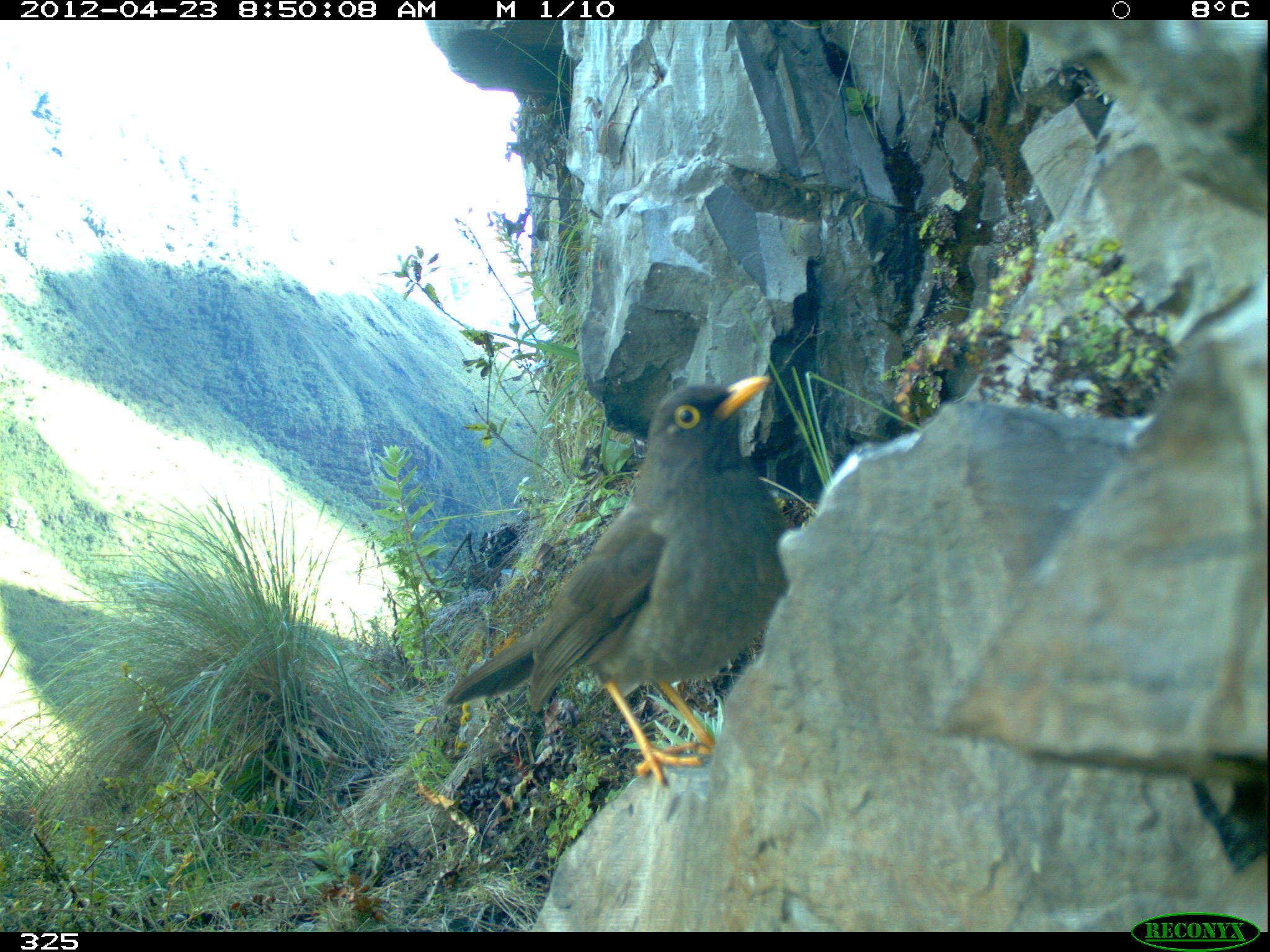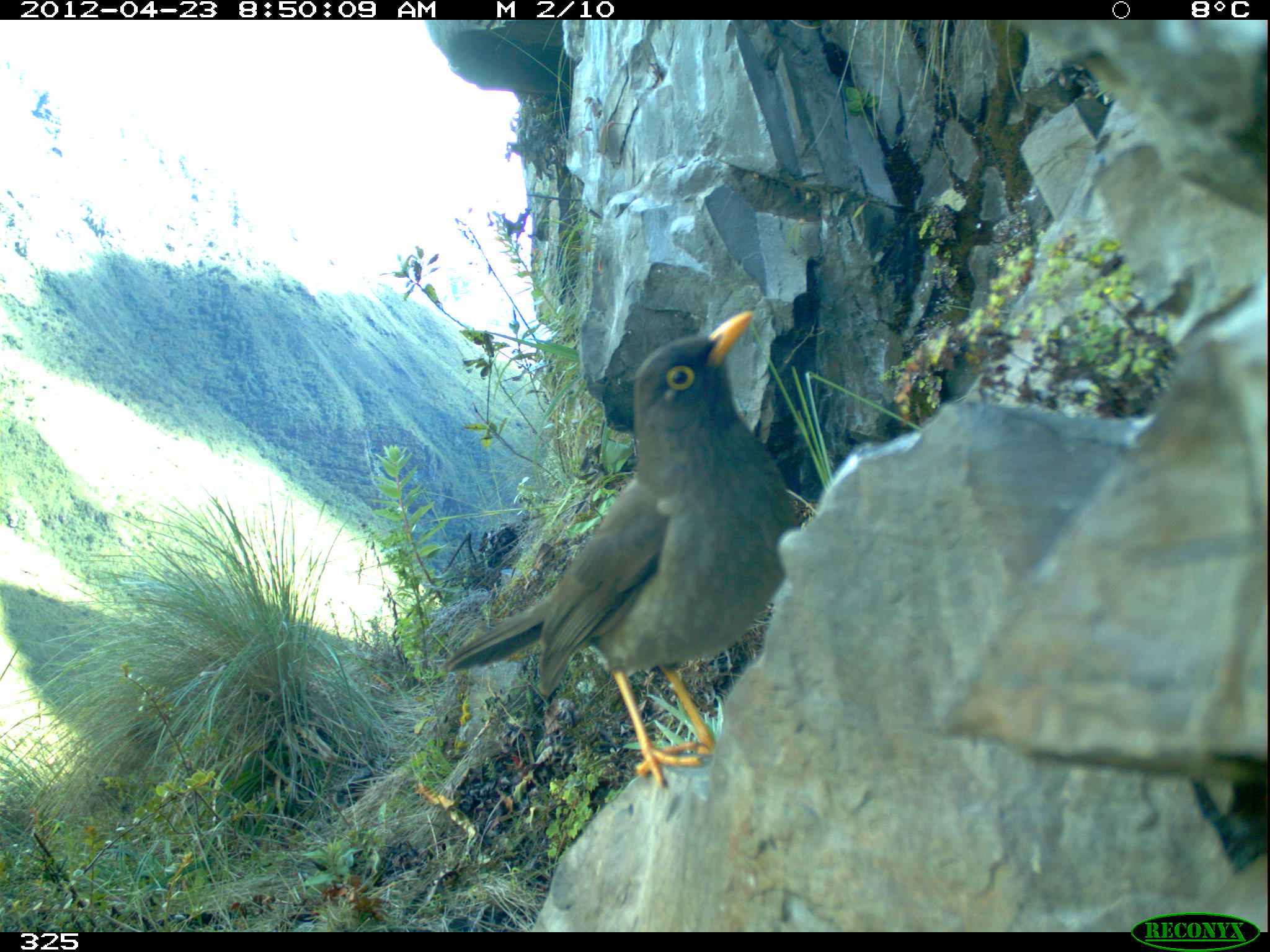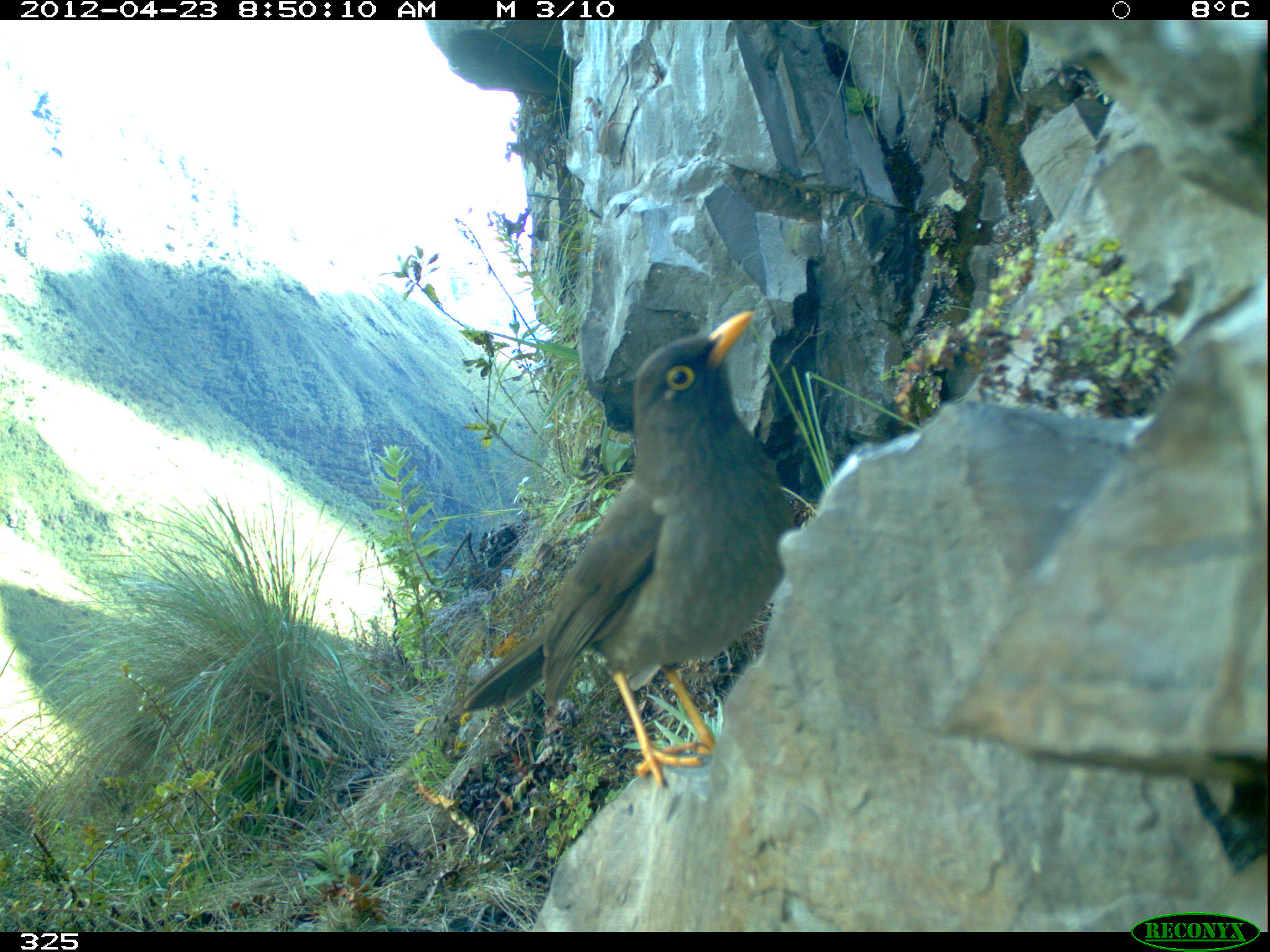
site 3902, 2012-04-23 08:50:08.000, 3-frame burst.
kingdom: Animalia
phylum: Chordata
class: Aves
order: Passeriformes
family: Turdidae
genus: Turdus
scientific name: Turdus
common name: true thrushes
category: turdus sp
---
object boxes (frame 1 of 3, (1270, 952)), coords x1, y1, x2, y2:
turdus sp: 442, 374, 789, 785